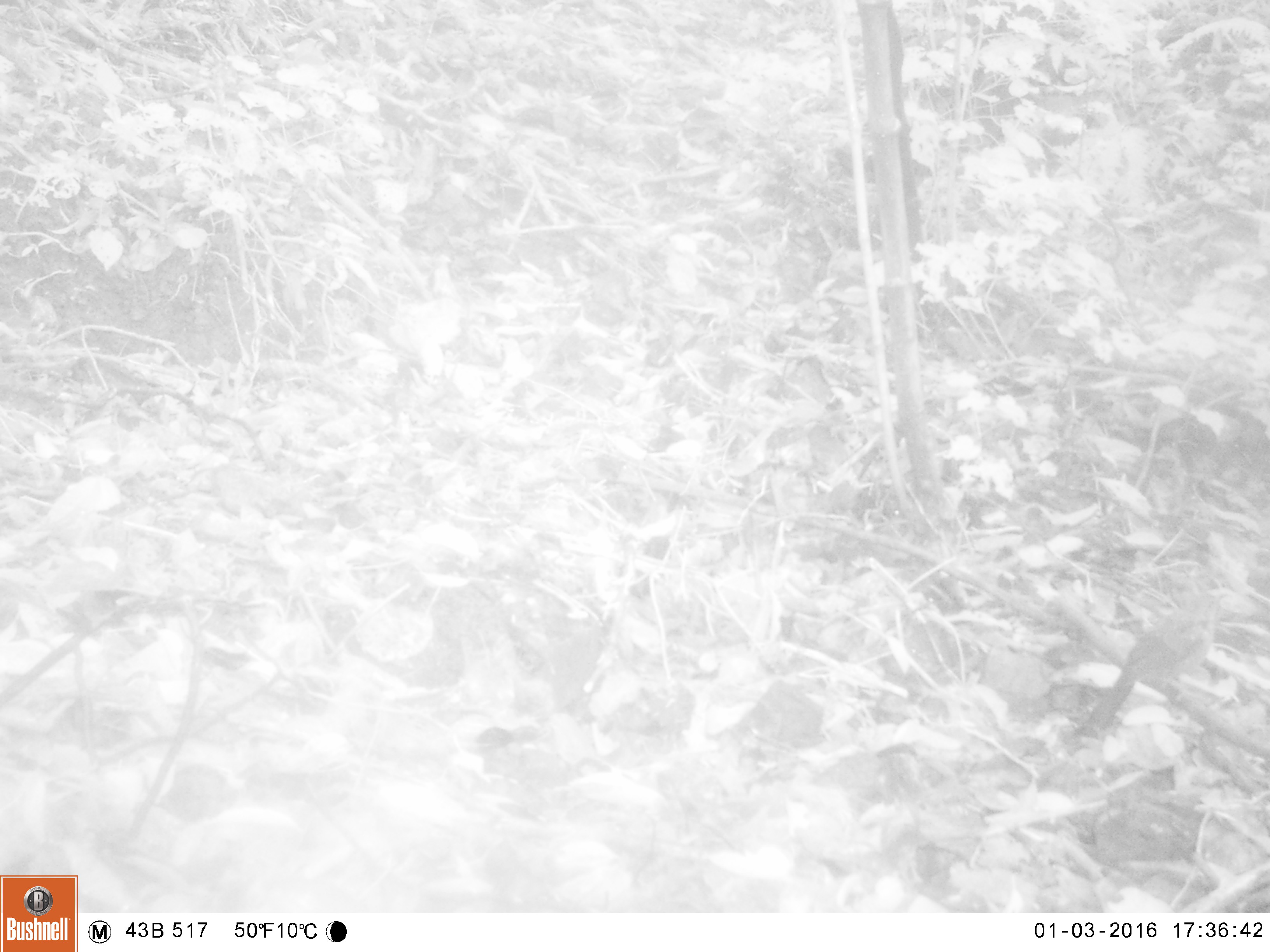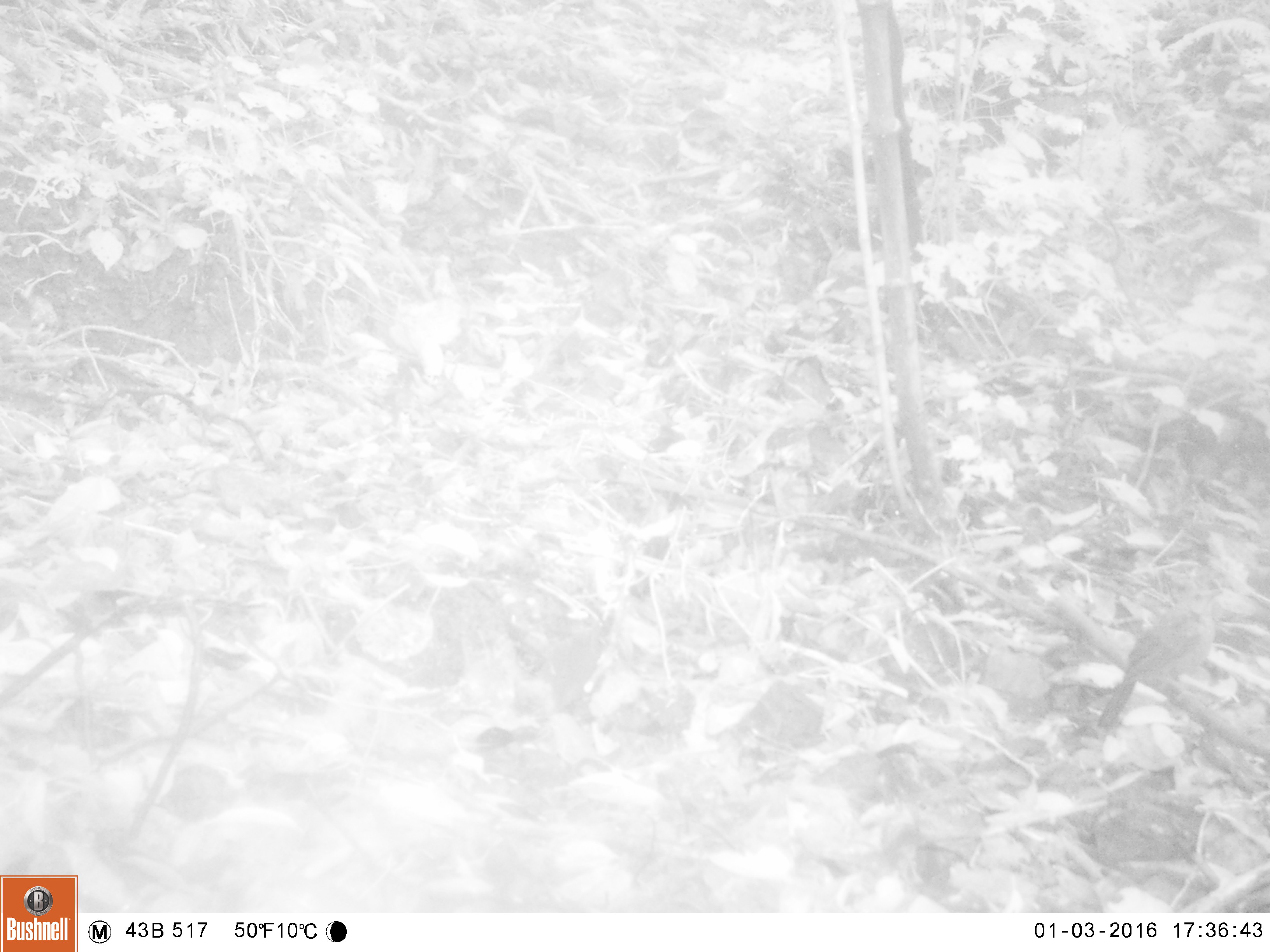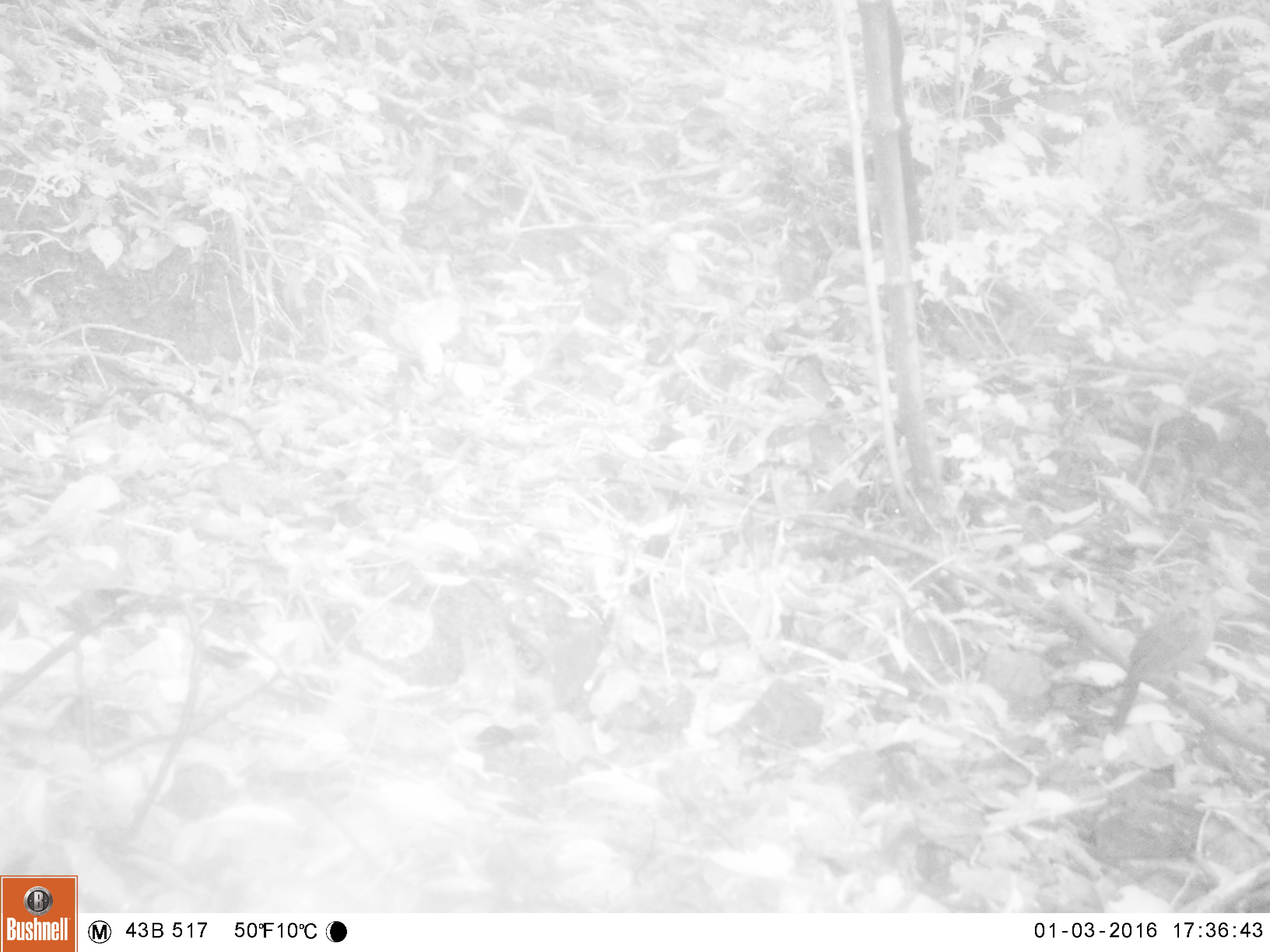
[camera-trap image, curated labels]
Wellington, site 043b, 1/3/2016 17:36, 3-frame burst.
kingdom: Animalia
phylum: Chordata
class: Aves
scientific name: Aves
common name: bird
Bird (Aves).